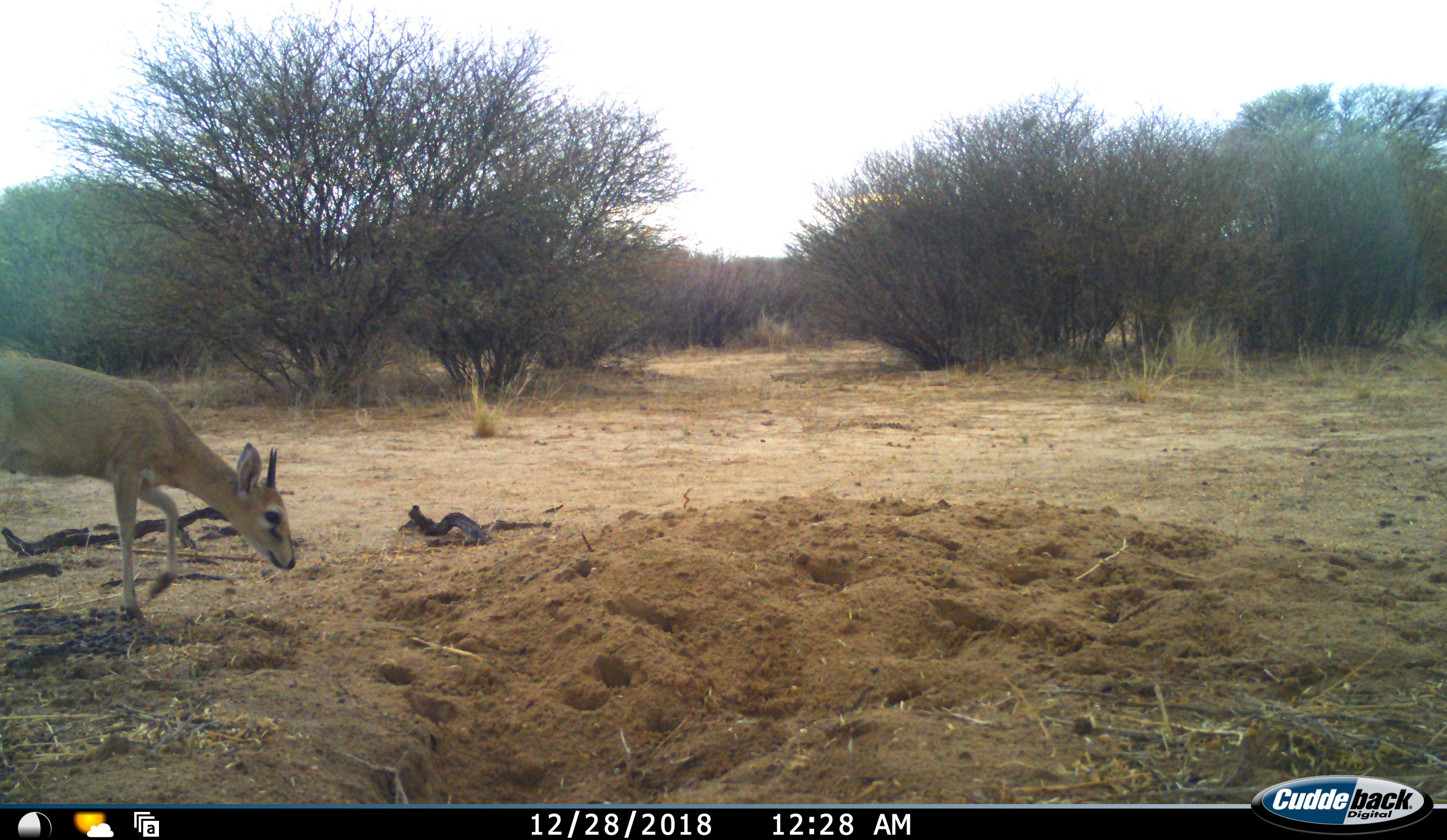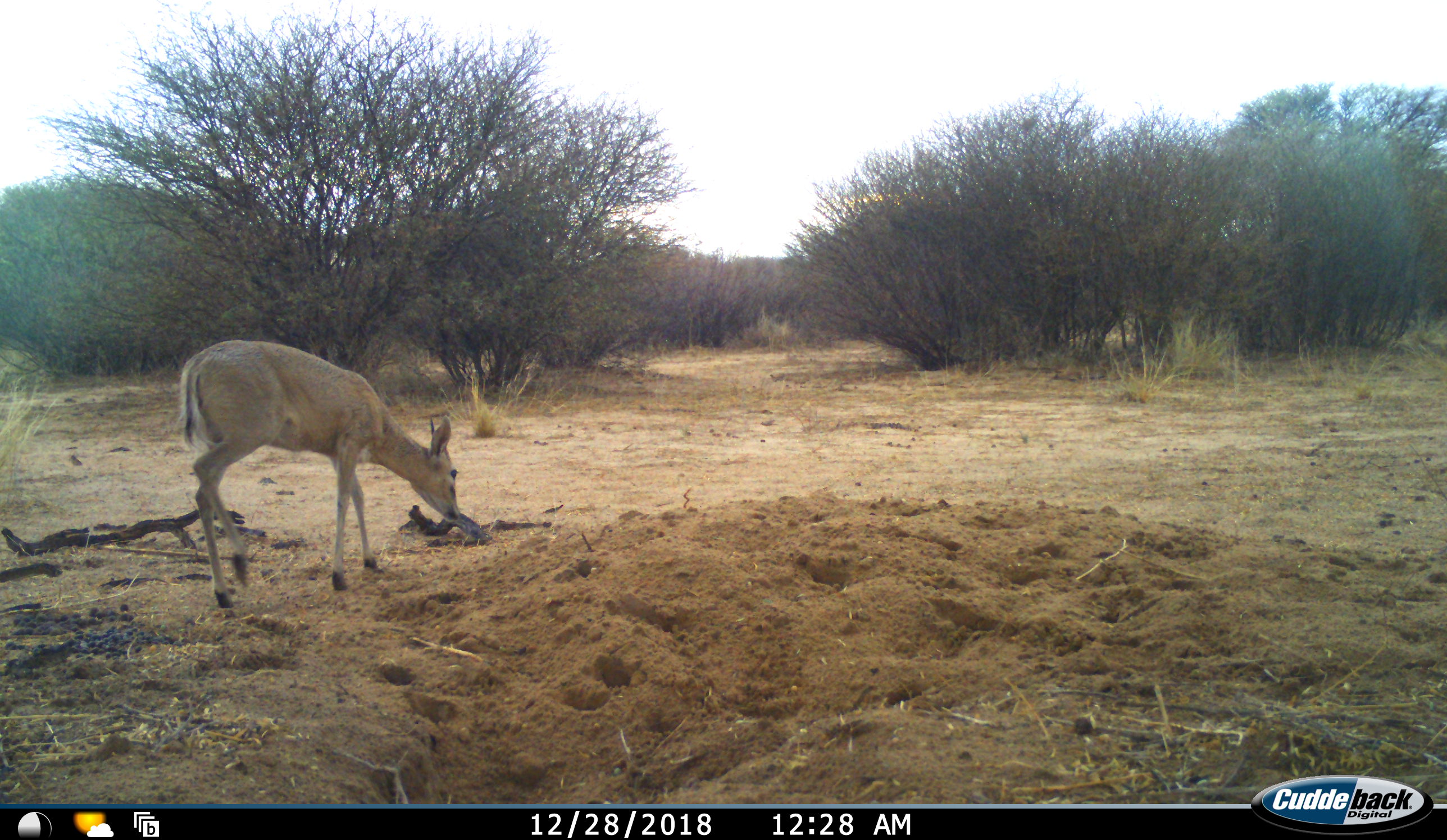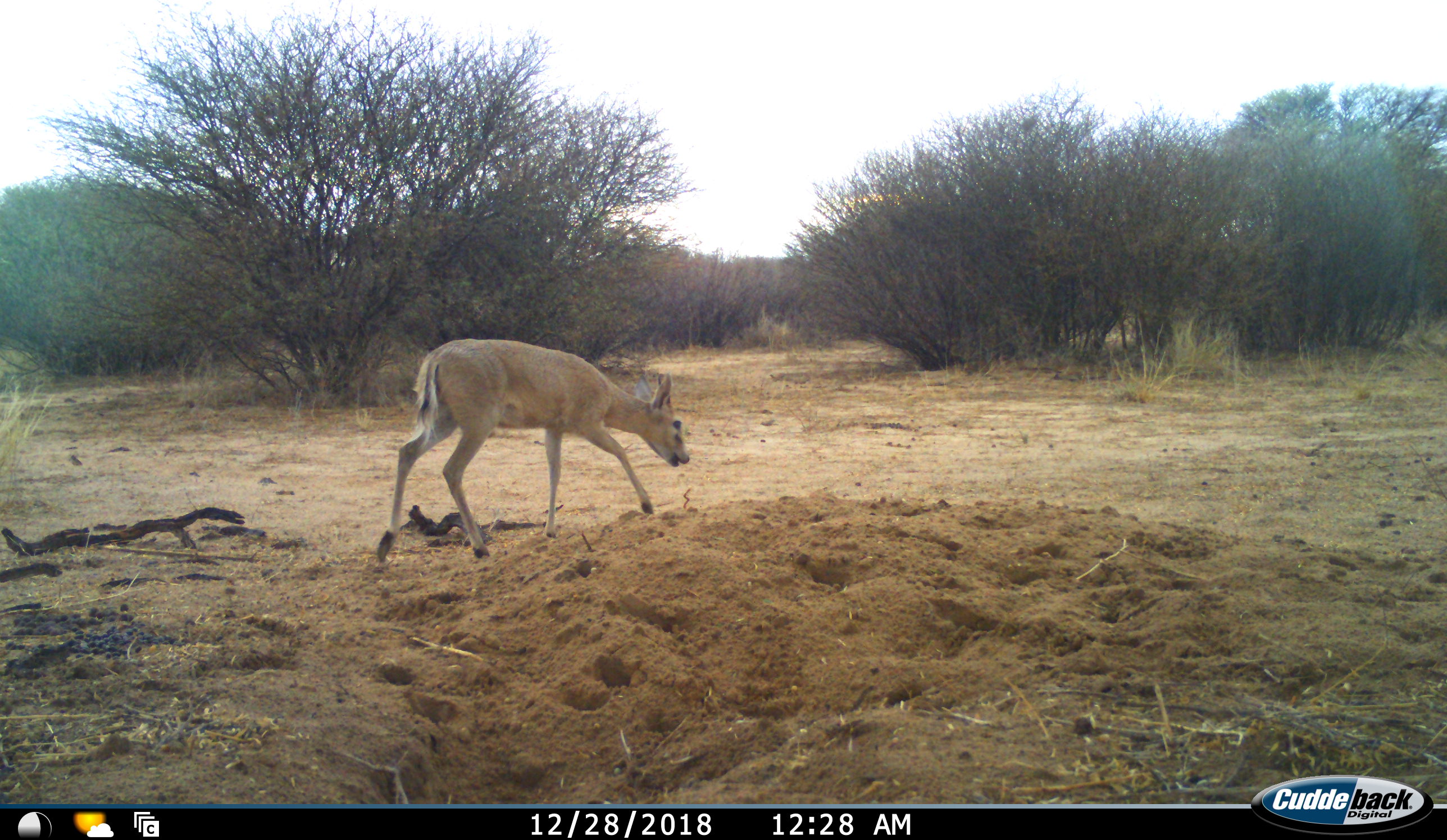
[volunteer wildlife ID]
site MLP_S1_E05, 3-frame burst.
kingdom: Animalia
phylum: Chordata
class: Mammalia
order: Artiodactyla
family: Bovidae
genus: Sylvicapra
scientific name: Sylvicapra grimmia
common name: common duiker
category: duikercommongrey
Duikercommongrey (common duiker) (Sylvicapra grimmia), count 1. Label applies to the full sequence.